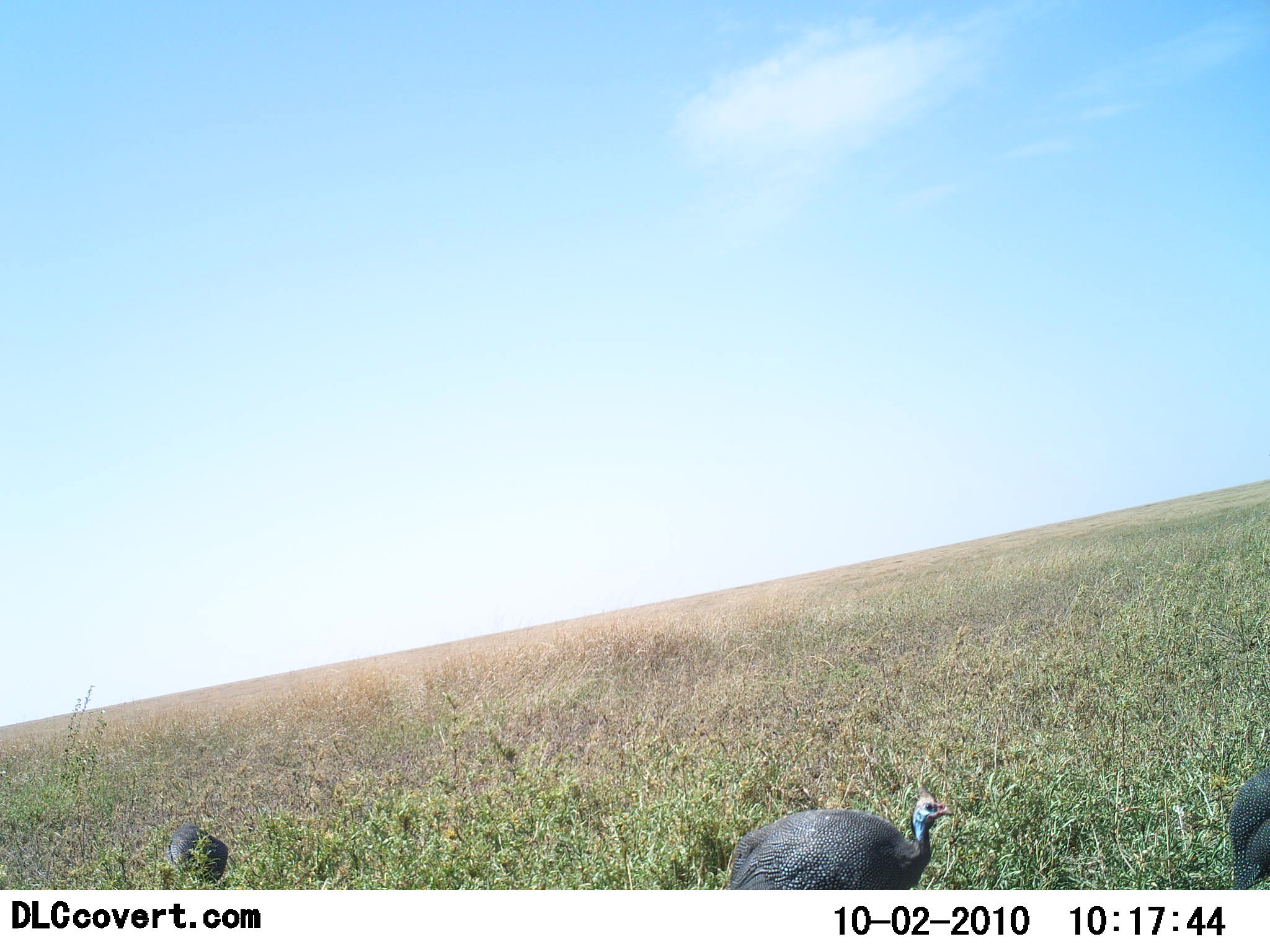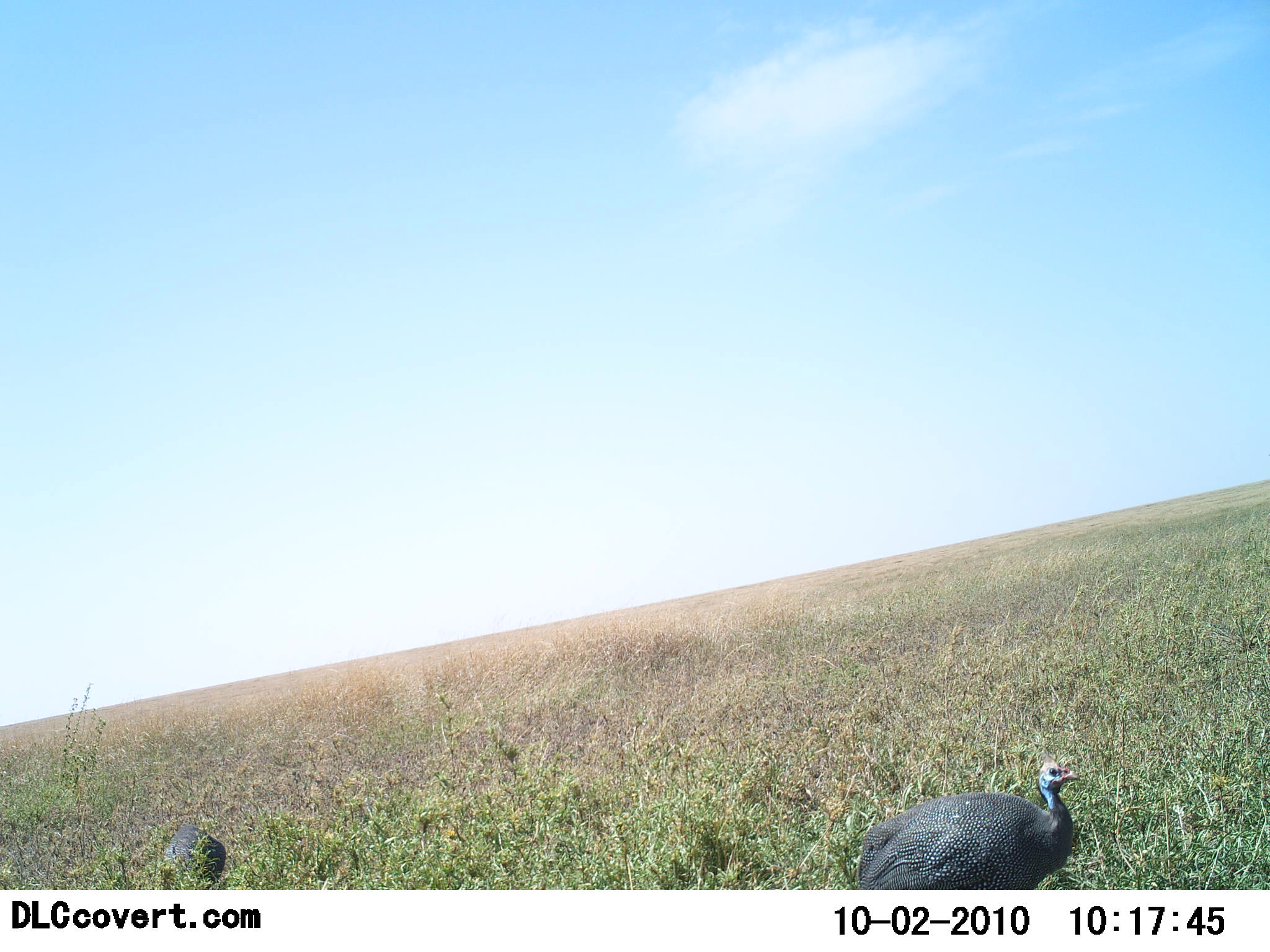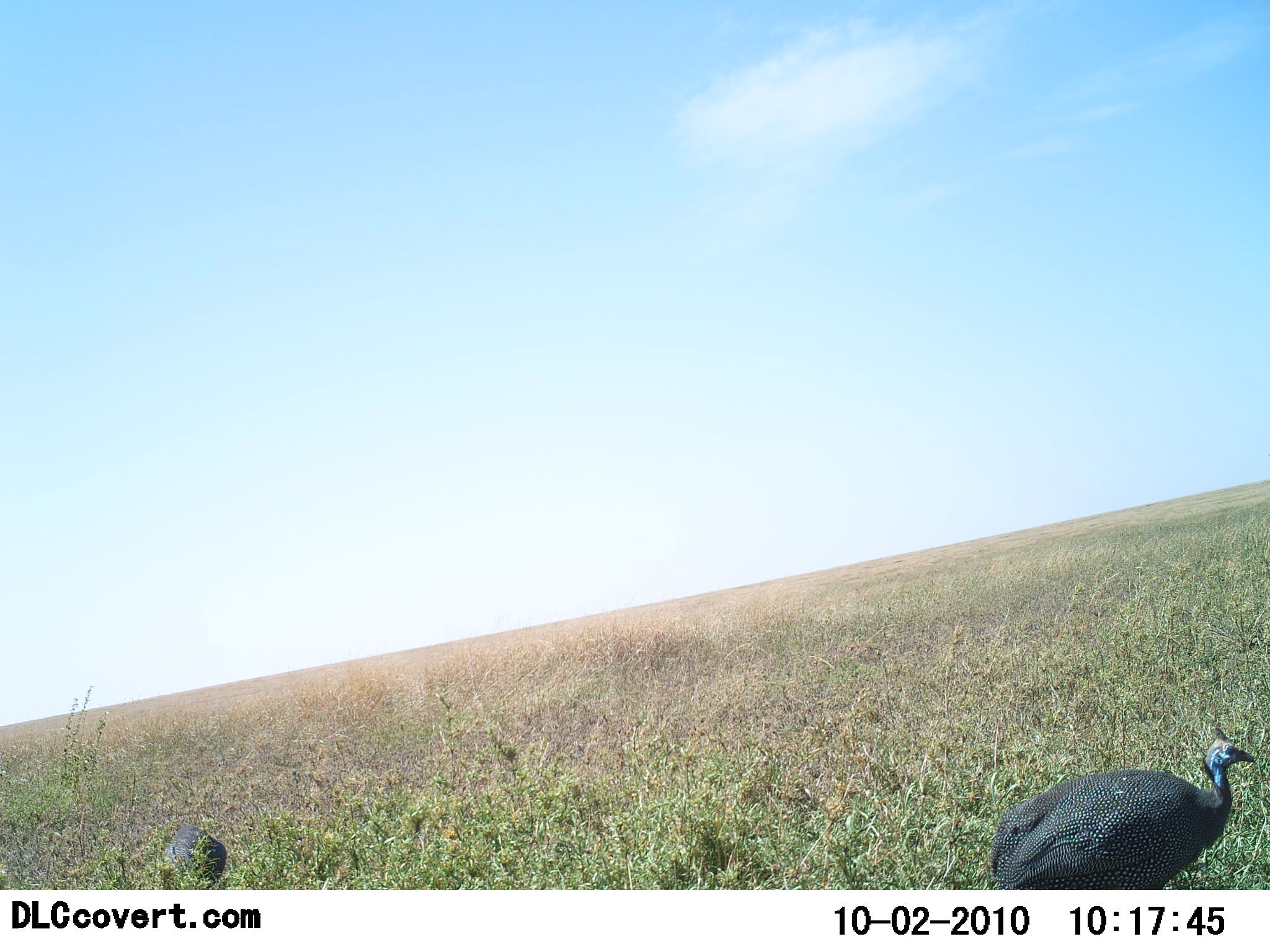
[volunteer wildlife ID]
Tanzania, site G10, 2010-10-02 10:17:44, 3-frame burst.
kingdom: Animalia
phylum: Chordata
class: Aves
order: Galliformes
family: Numididae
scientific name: Numididae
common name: guinea fowl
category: guineafowl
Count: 3.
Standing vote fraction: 32%.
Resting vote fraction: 0%.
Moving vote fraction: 84%.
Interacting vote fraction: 0%.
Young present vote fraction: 0%.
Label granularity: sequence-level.